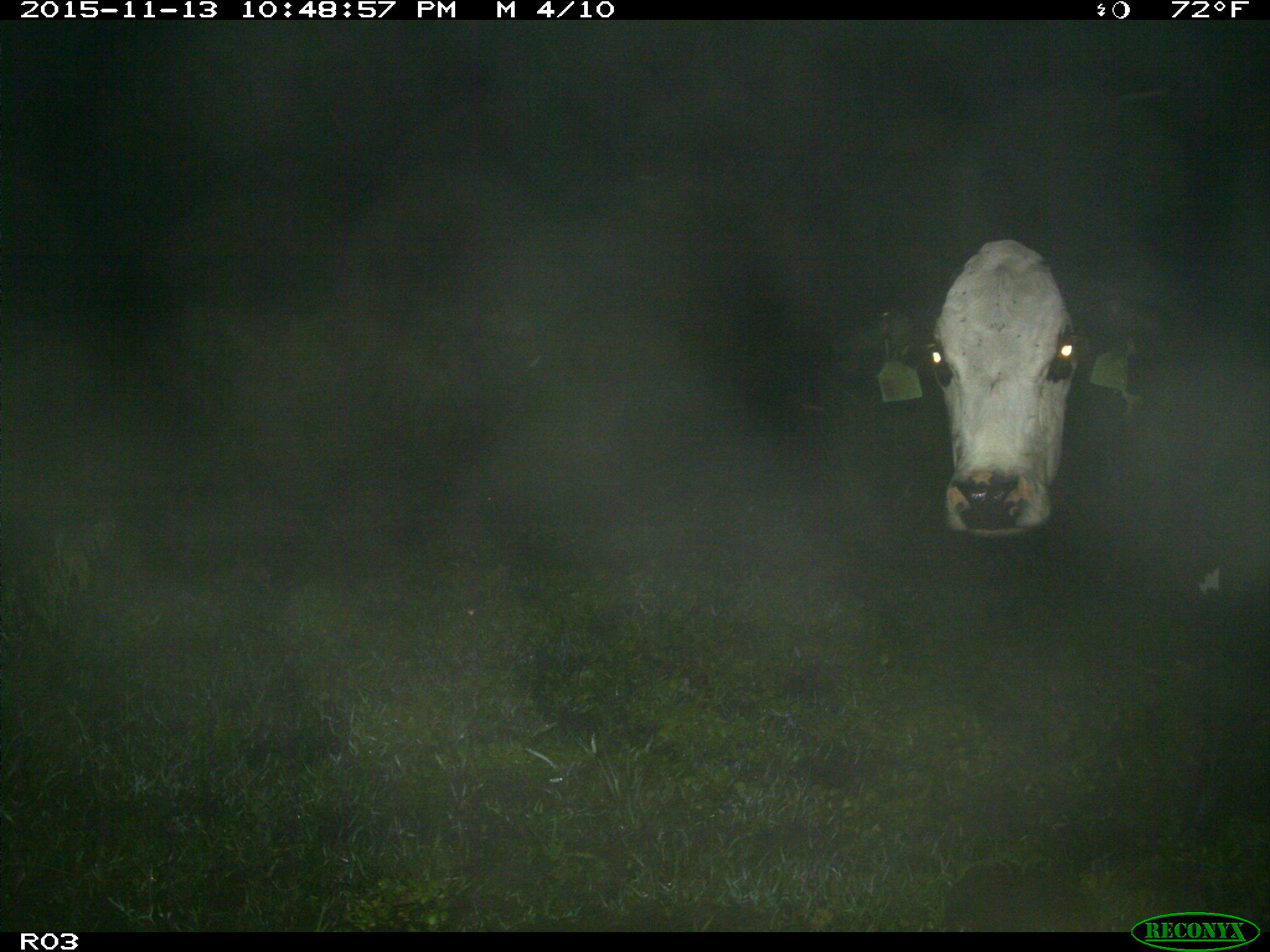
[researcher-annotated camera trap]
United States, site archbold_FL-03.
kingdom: Animalia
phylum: Chordata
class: Mammalia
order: Artiodactyla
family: Bovidae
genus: Bos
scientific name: Bos taurus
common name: domestic cow